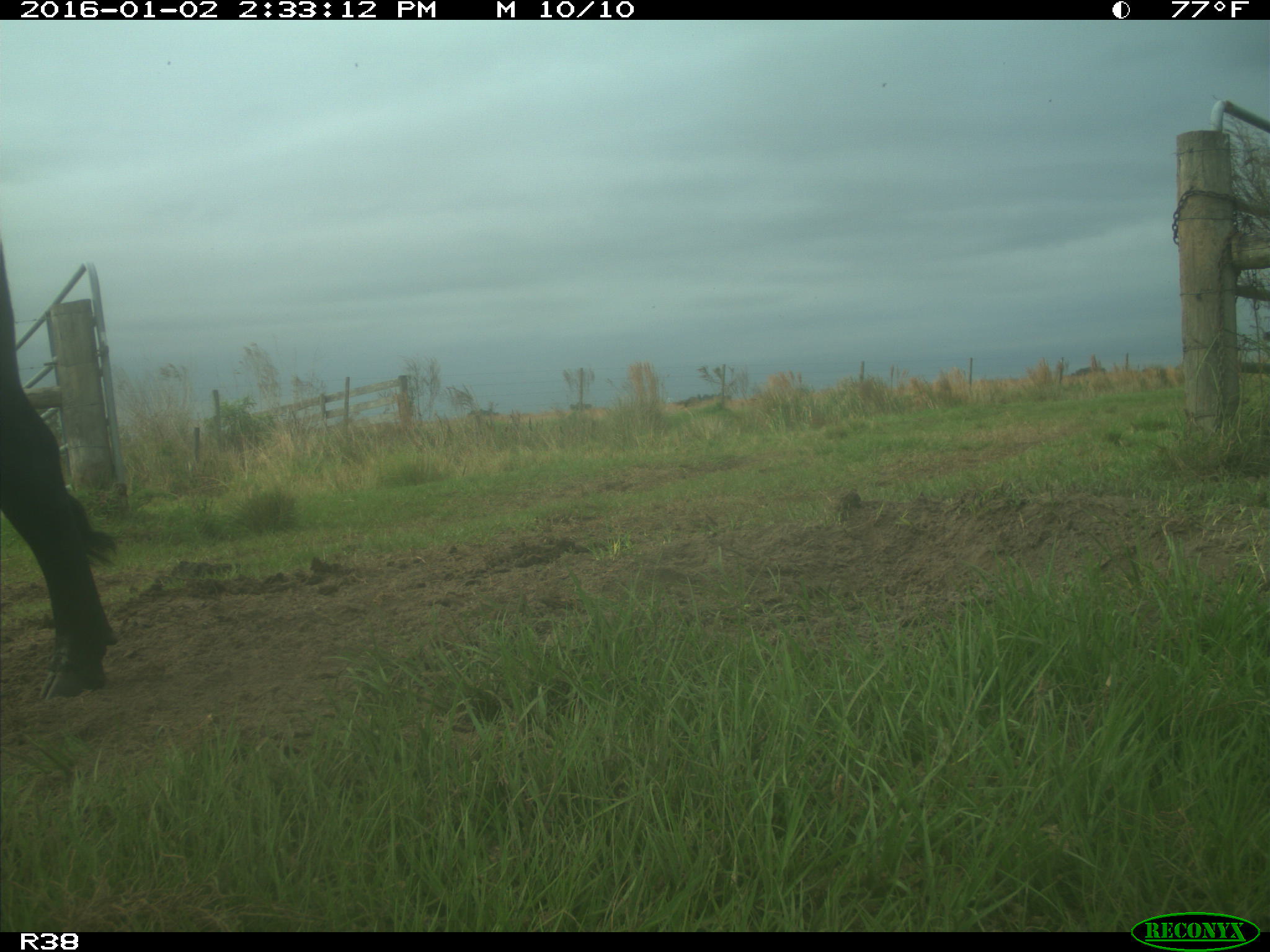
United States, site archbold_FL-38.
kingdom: Animalia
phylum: Chordata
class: Mammalia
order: Artiodactyla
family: Bovidae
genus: Bos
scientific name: Bos taurus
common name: domestic cow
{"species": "Bos taurus (domestic cow)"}